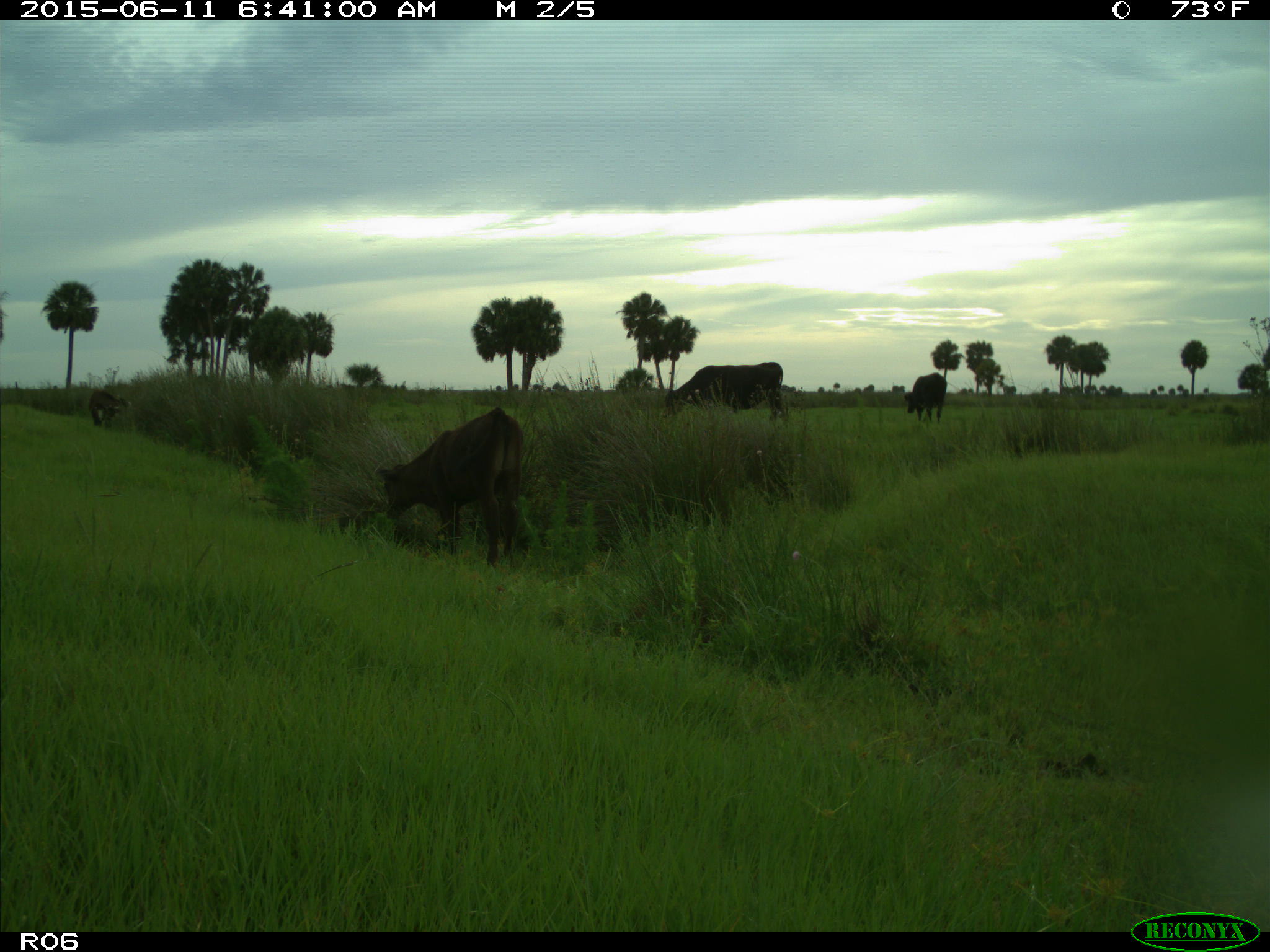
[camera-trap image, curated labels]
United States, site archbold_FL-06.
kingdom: Animalia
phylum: Chordata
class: Mammalia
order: Artiodactyla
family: Bovidae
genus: Bos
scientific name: Bos taurus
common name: domestic cow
Bos taurus (domestic cow).